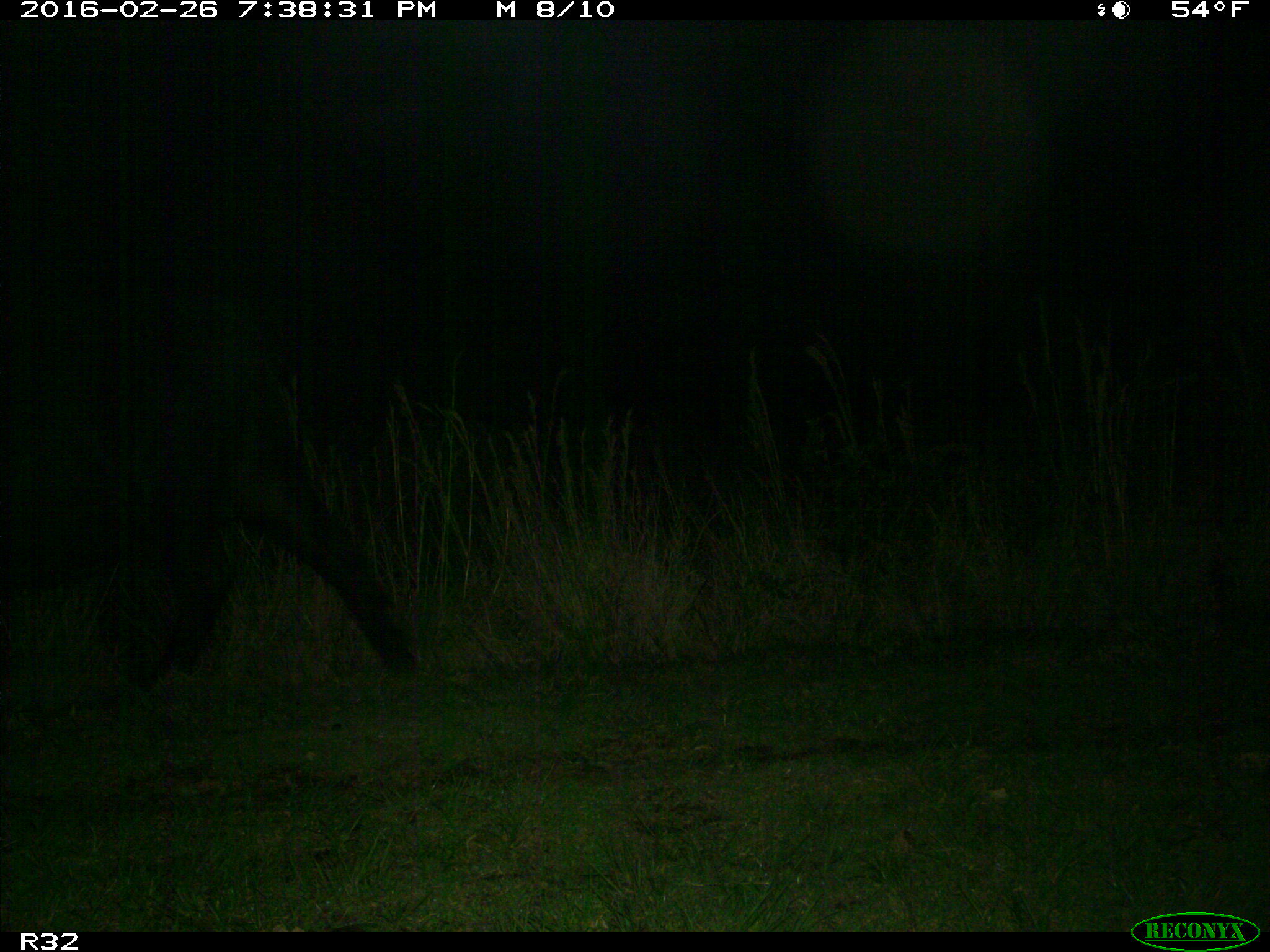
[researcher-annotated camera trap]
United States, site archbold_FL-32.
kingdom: Animalia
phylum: Chordata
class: Mammalia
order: Artiodactyla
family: Bovidae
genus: Bos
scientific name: Bos taurus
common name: domestic cow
Bos taurus (domestic cow).